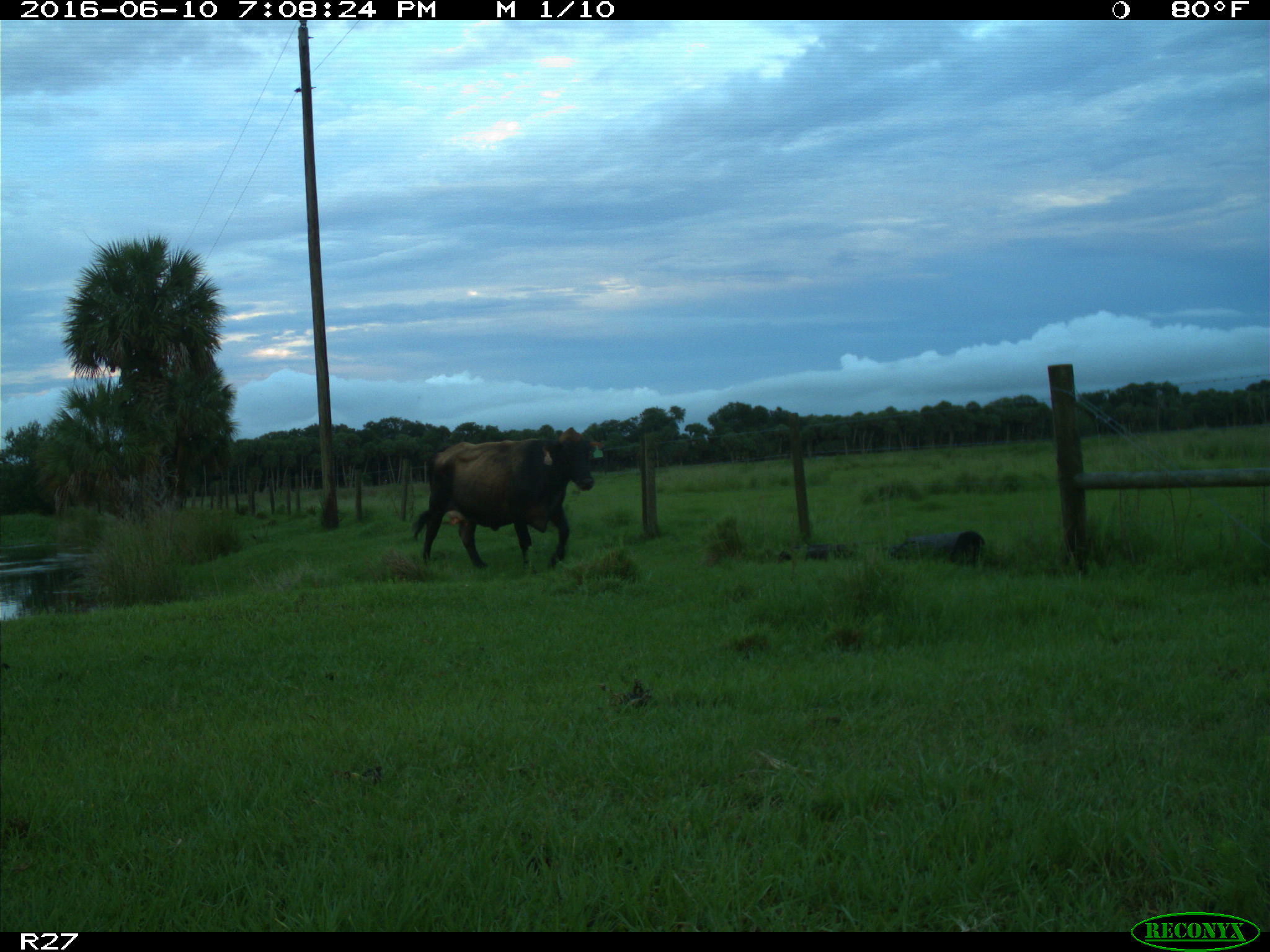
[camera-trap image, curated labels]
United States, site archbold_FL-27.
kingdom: Animalia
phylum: Chordata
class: Mammalia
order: Artiodactyla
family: Bovidae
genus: Bos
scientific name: Bos taurus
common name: domestic cow